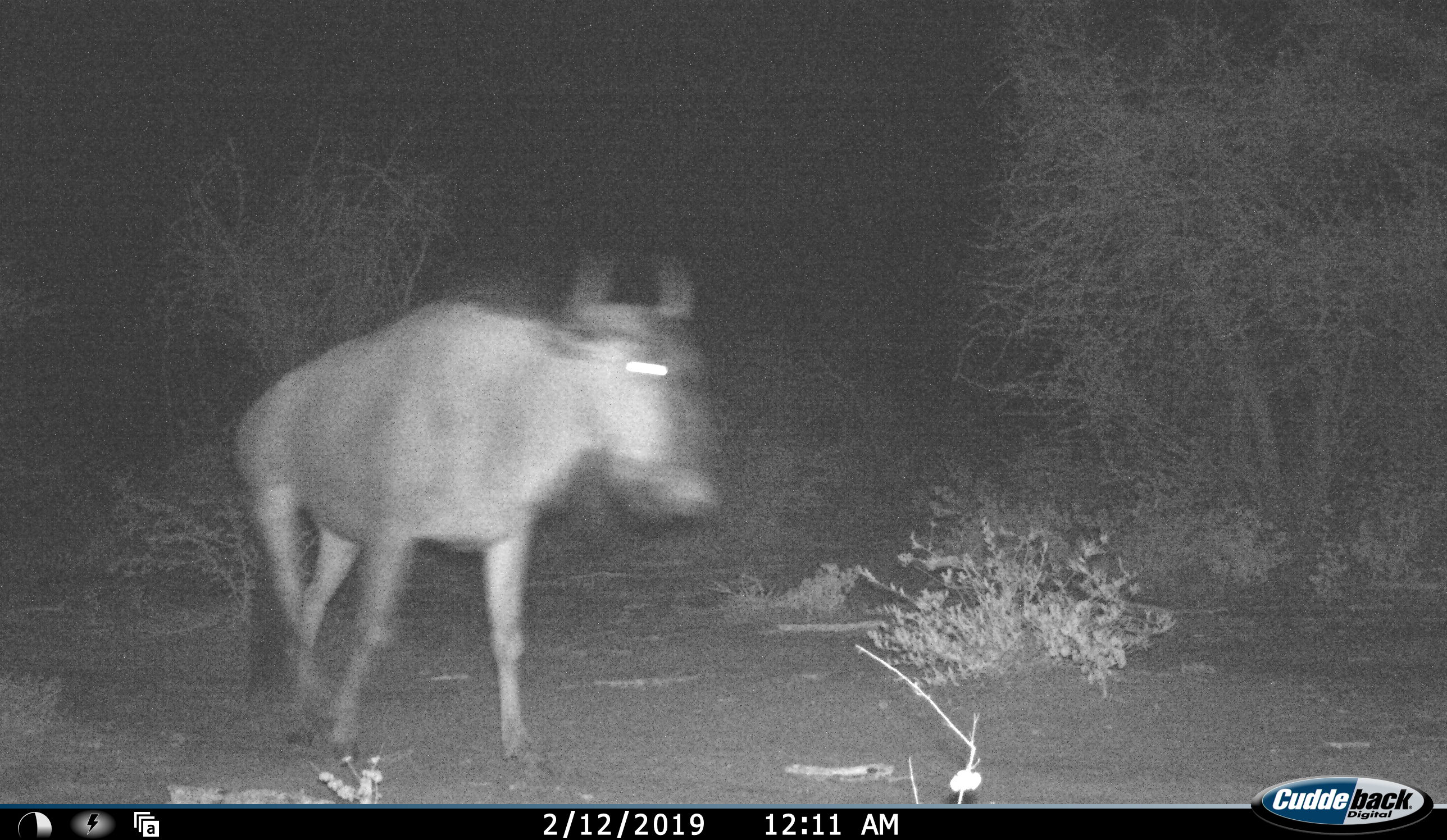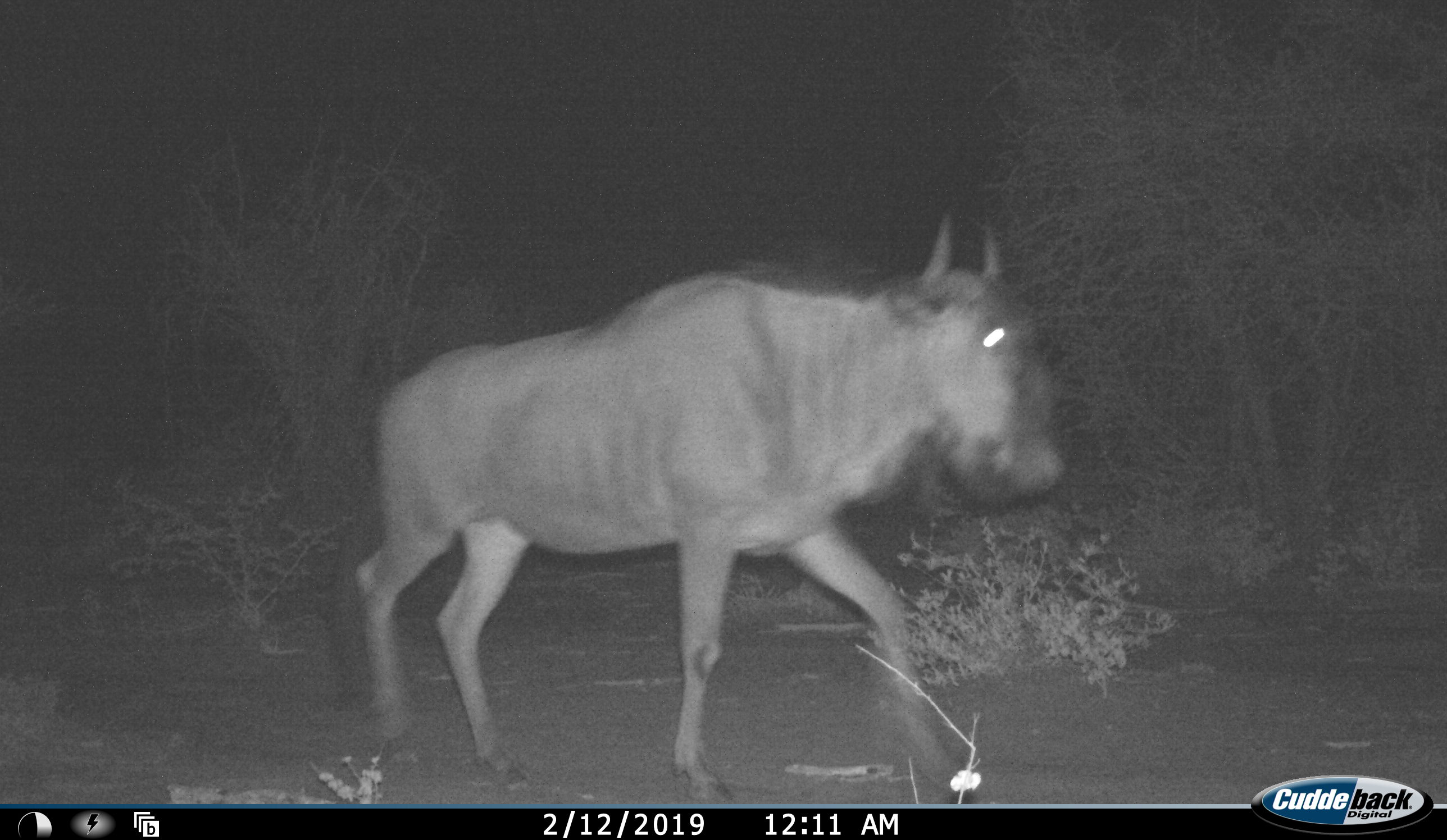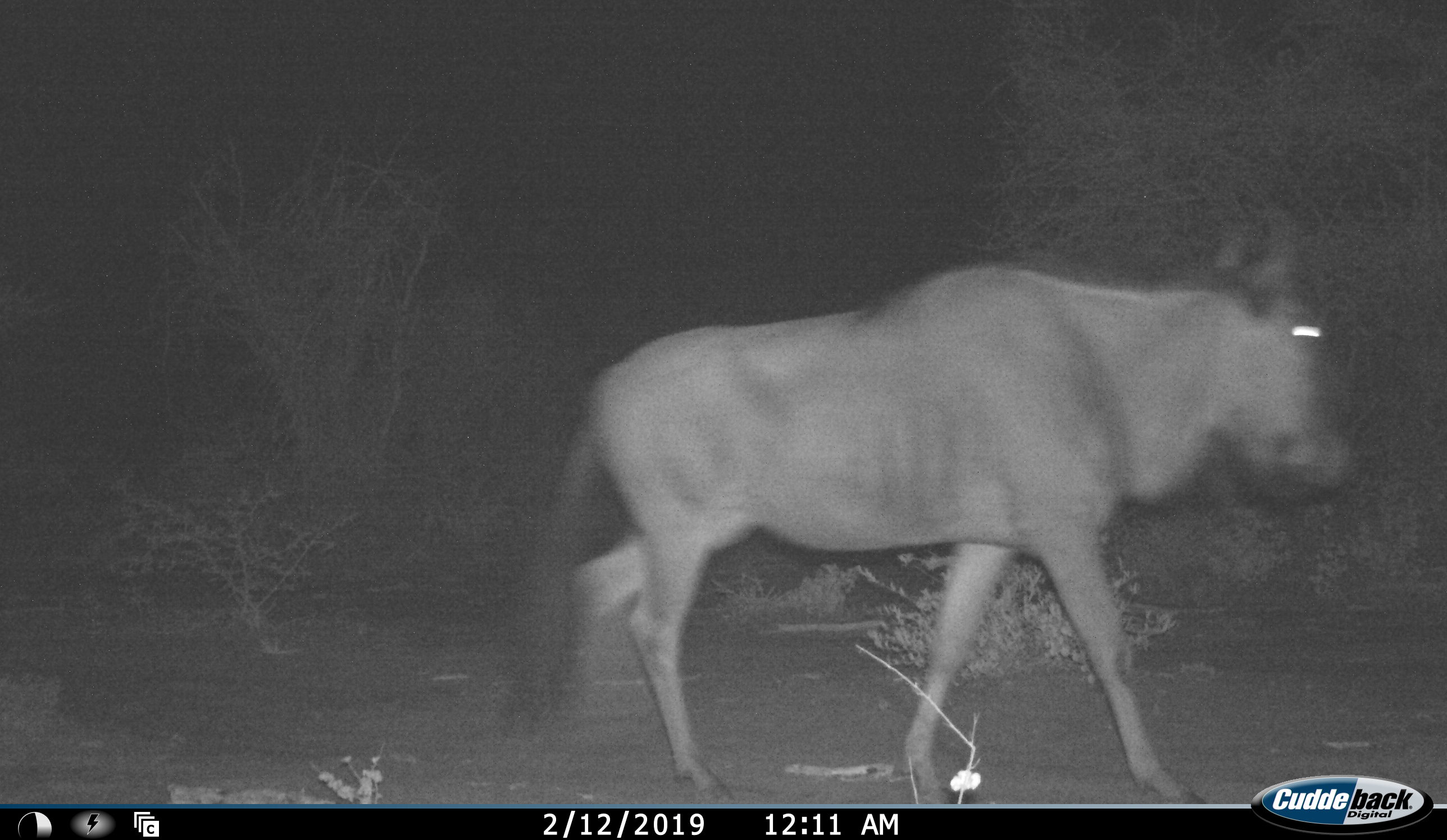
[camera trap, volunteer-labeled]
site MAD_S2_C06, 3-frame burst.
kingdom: Animalia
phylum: Chordata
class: Mammalia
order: Artiodactyla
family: Bovidae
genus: Connochaetes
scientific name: Connochaetes taurinus taurinus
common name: blue wildebeest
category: wildebeestblue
Wildebeestblue (blue wildebeest) (Connochaetes taurinus taurinus), count 1. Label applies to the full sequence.